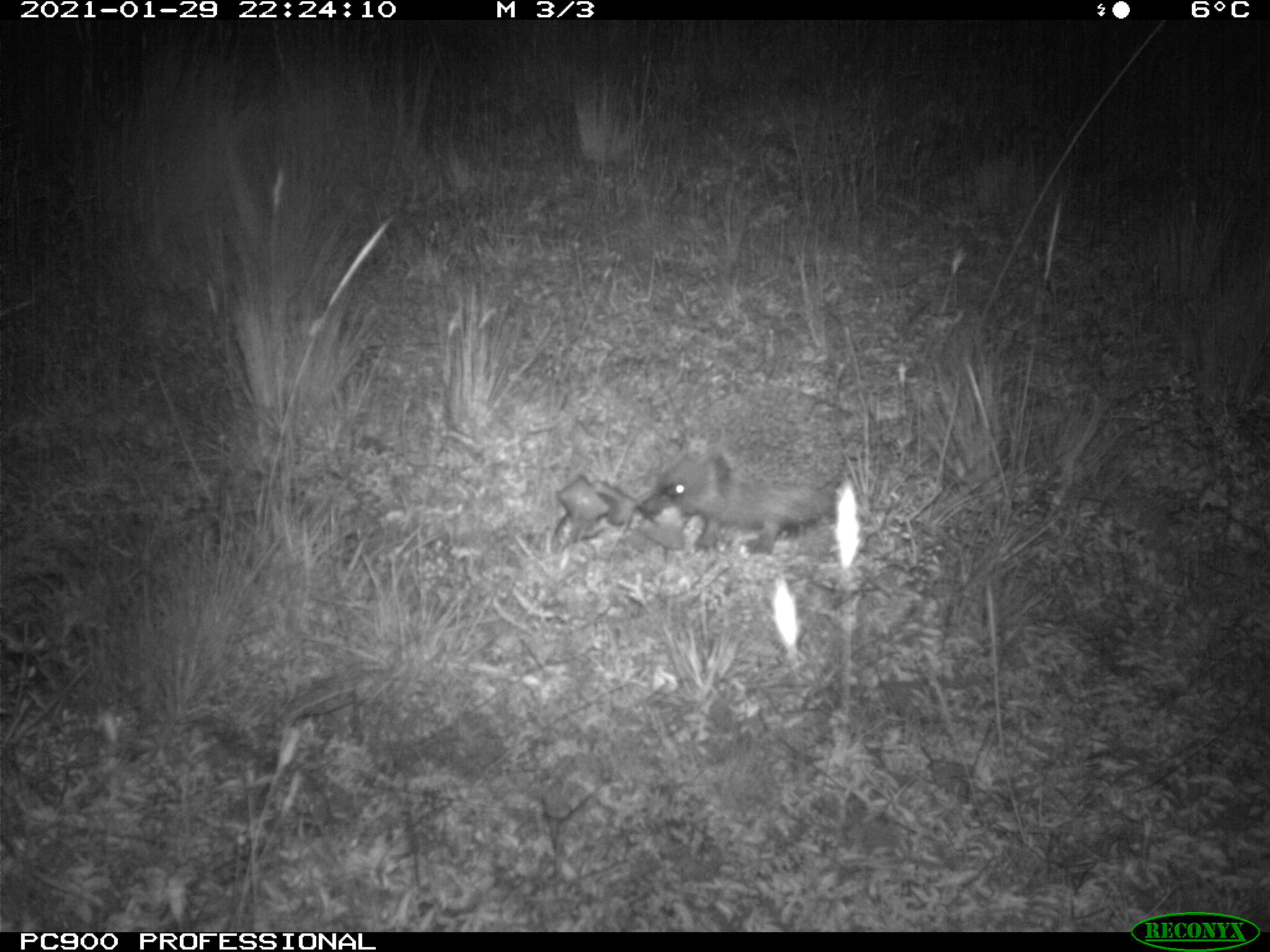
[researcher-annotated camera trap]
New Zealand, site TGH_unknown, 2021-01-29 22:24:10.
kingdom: Animalia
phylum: Chordata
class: Mammalia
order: Eulipotyphla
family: Erinaceidae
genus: Erinaceus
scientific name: Erinaceus europaeus europaeus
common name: european hedgehog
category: hedgehog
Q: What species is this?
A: Hedgehog (european hedgehog) (Erinaceus europaeus europaeus).